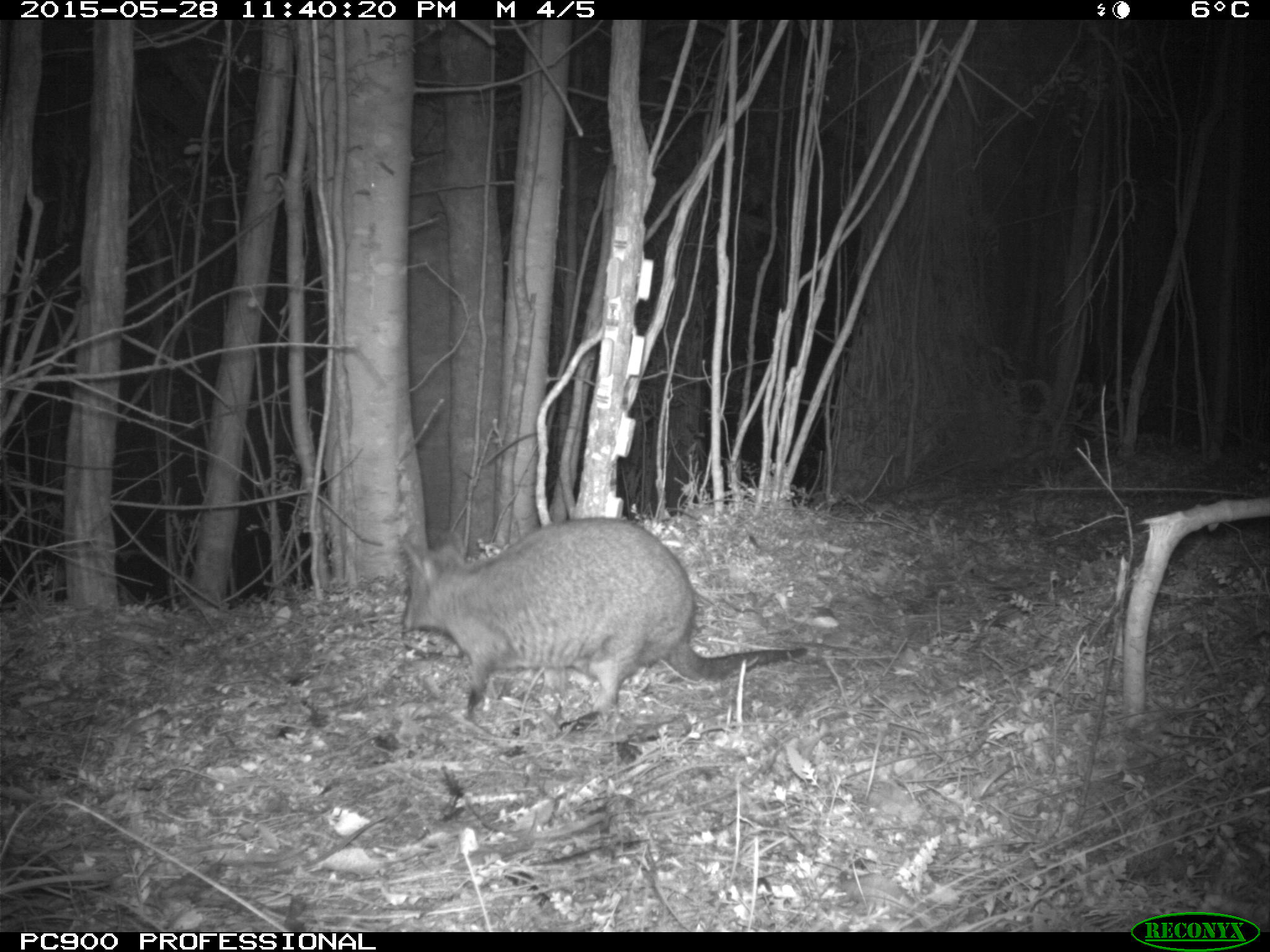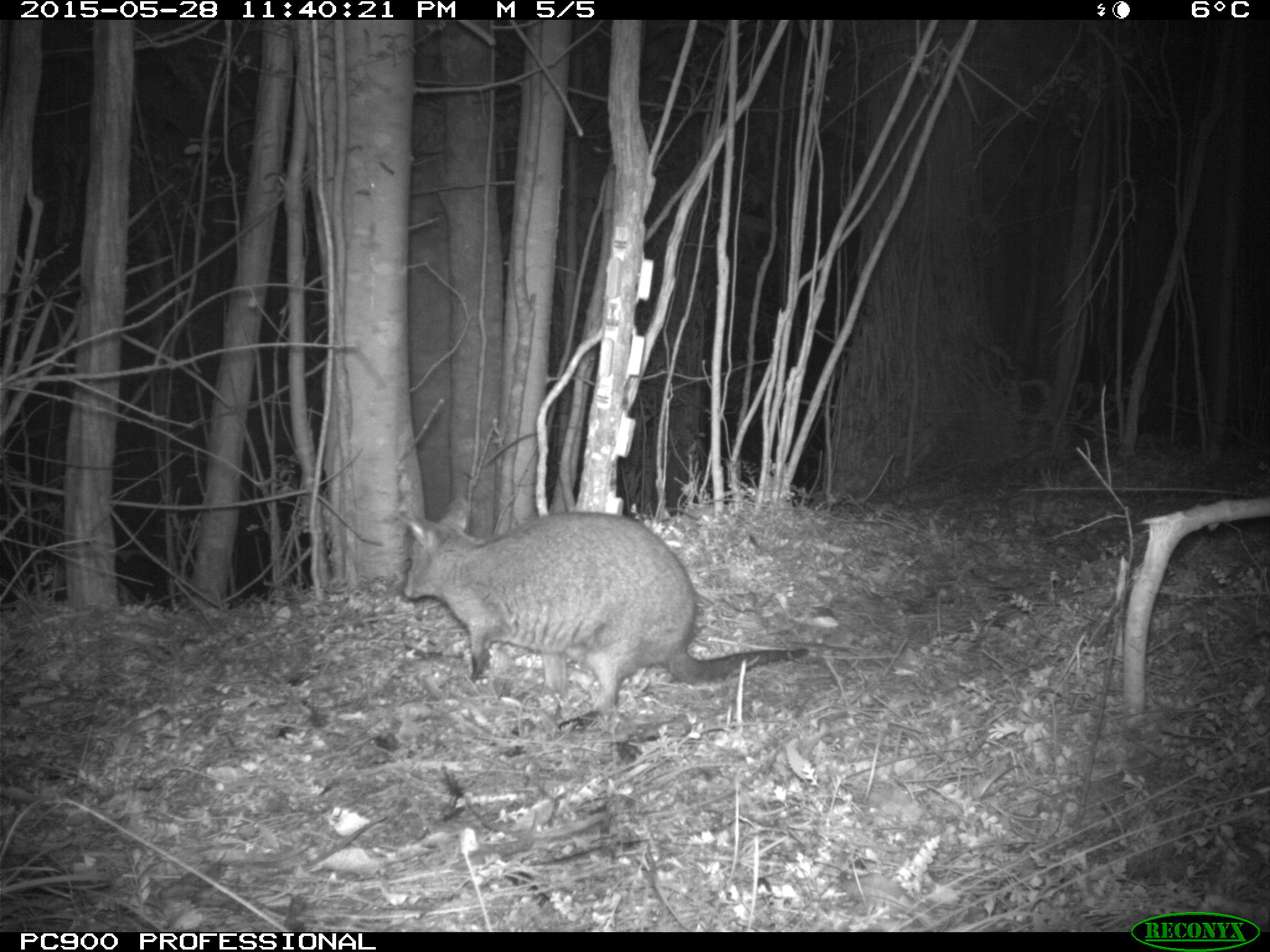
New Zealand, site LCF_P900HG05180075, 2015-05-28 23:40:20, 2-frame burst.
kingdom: Animalia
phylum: Chordata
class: Mammalia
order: Diprotodontia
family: Macropodidae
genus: Notamacropus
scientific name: Notamacropus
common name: wallaby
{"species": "wallaby (Notamacropus)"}